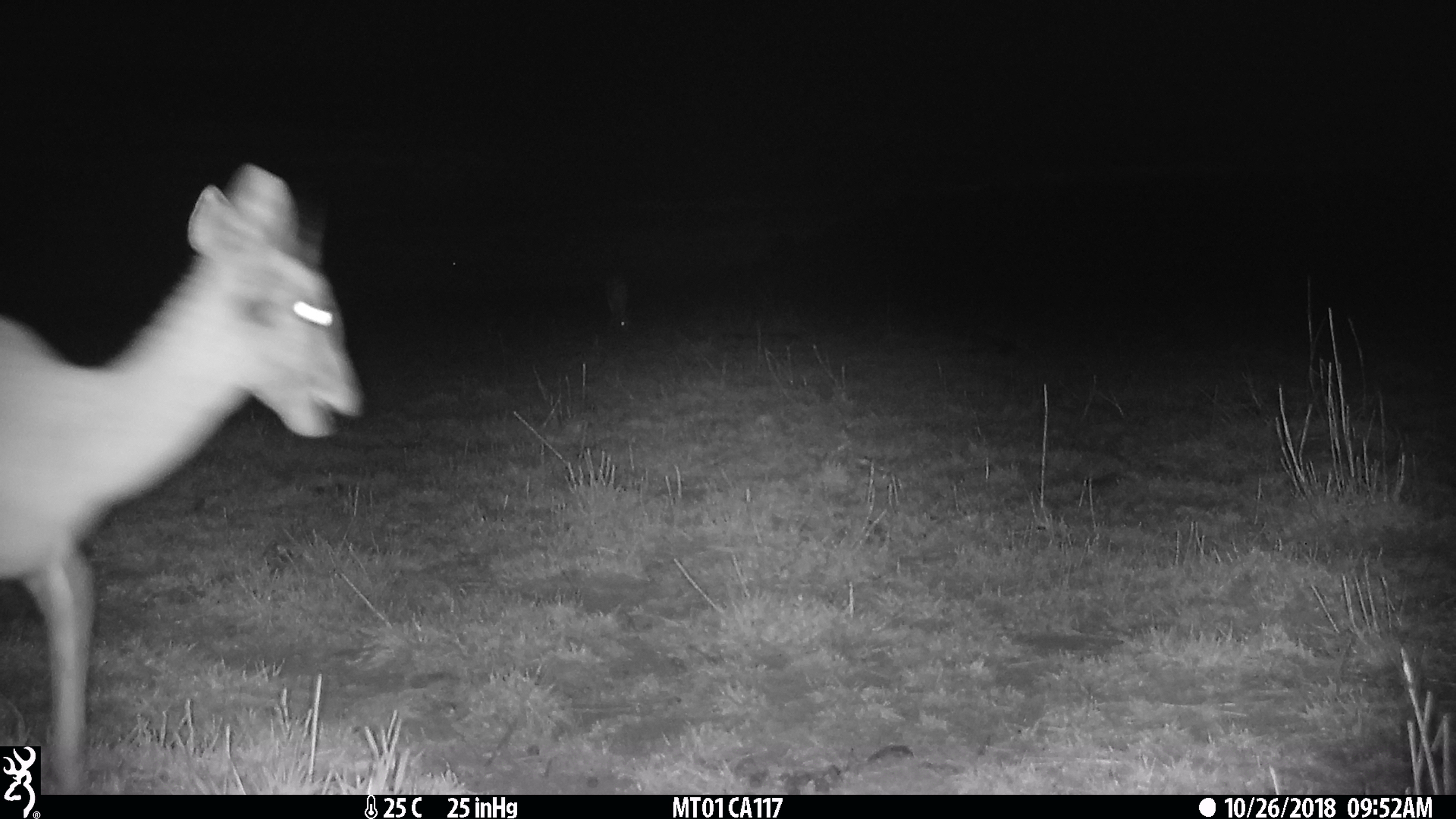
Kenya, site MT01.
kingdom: Animalia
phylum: Chordata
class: Mammalia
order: Artiodactyla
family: Bovidae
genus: Ourebia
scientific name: Ourebia ourebi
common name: oribi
Oribi (Ourebia ourebi).